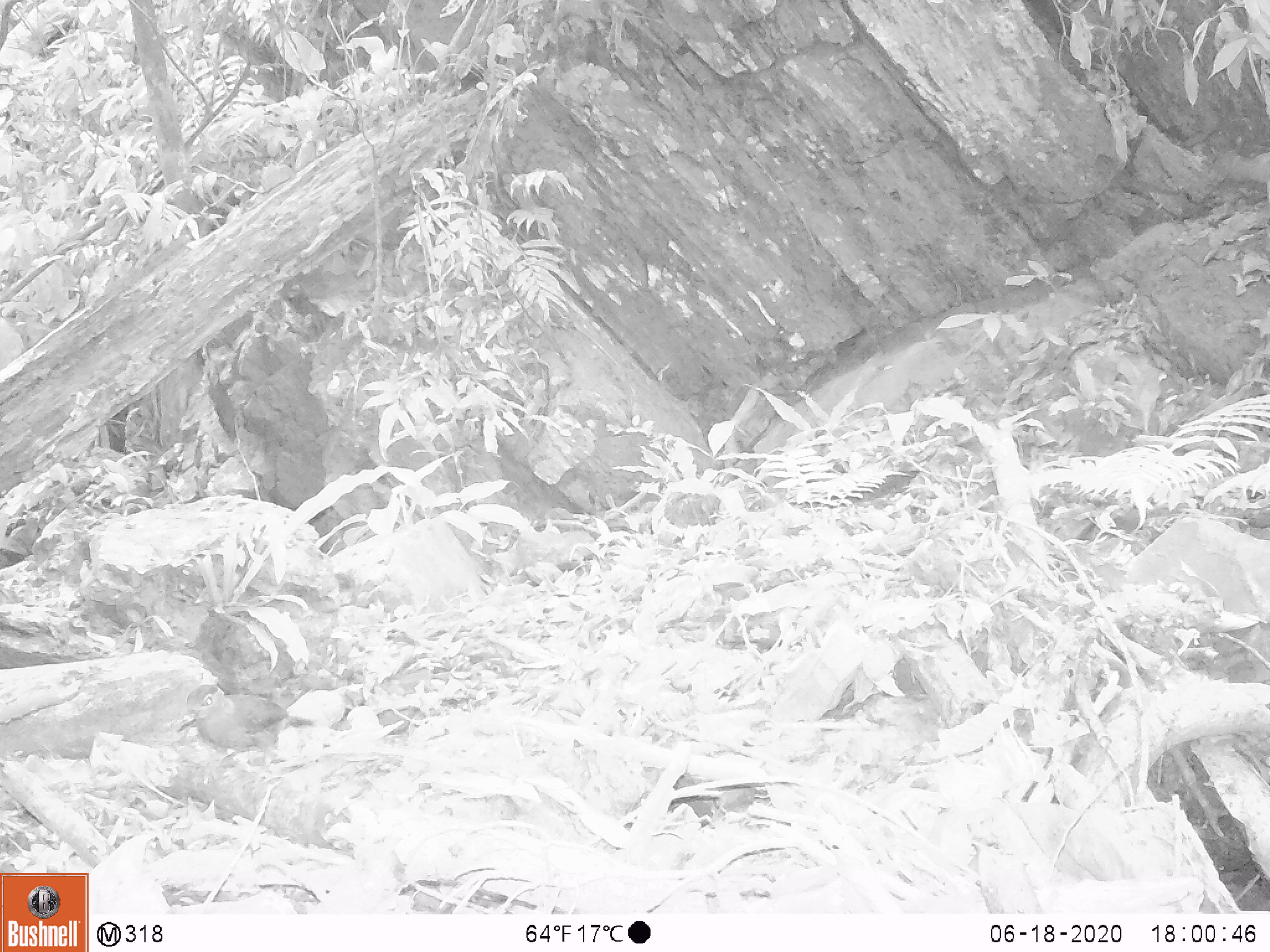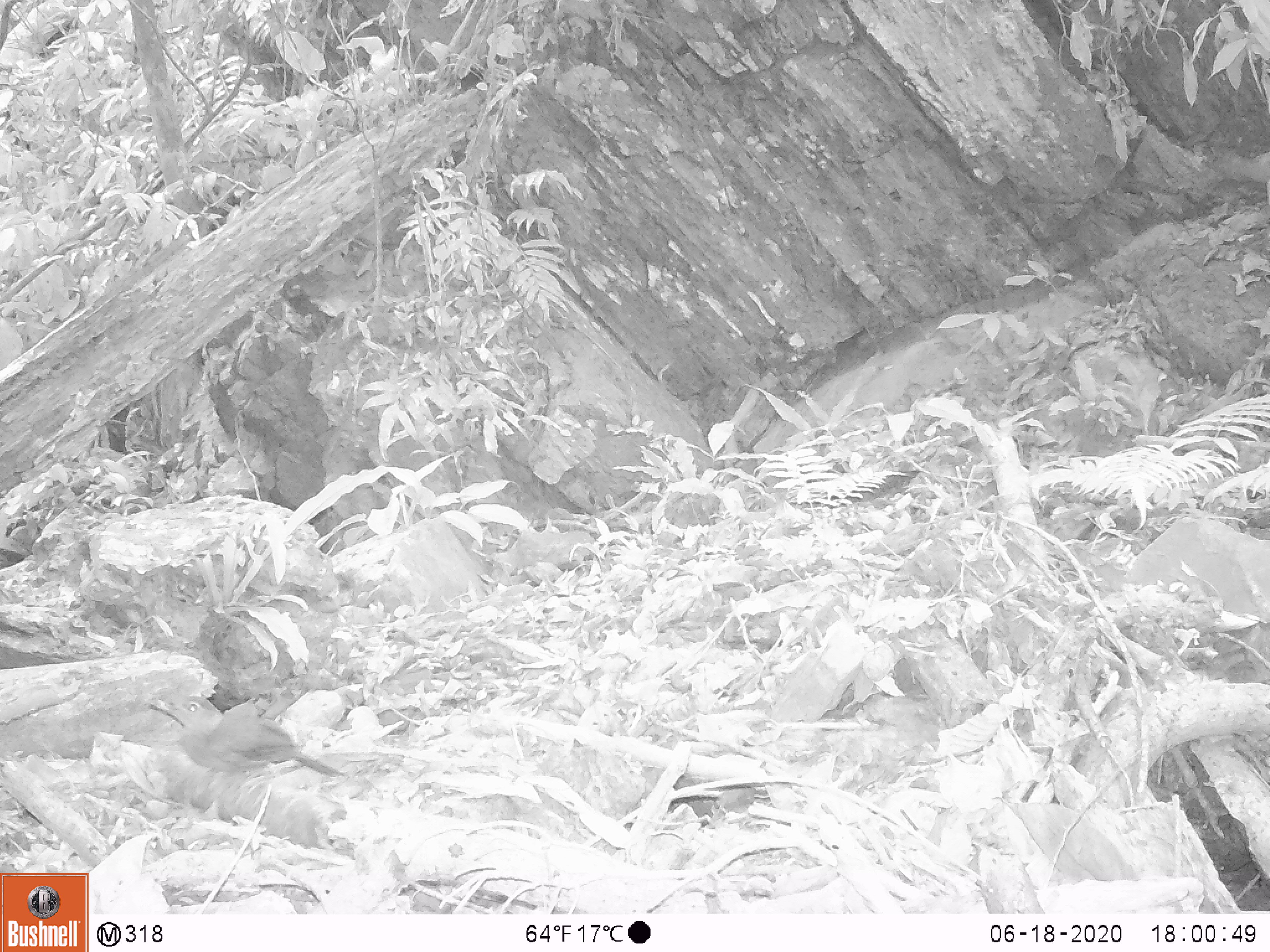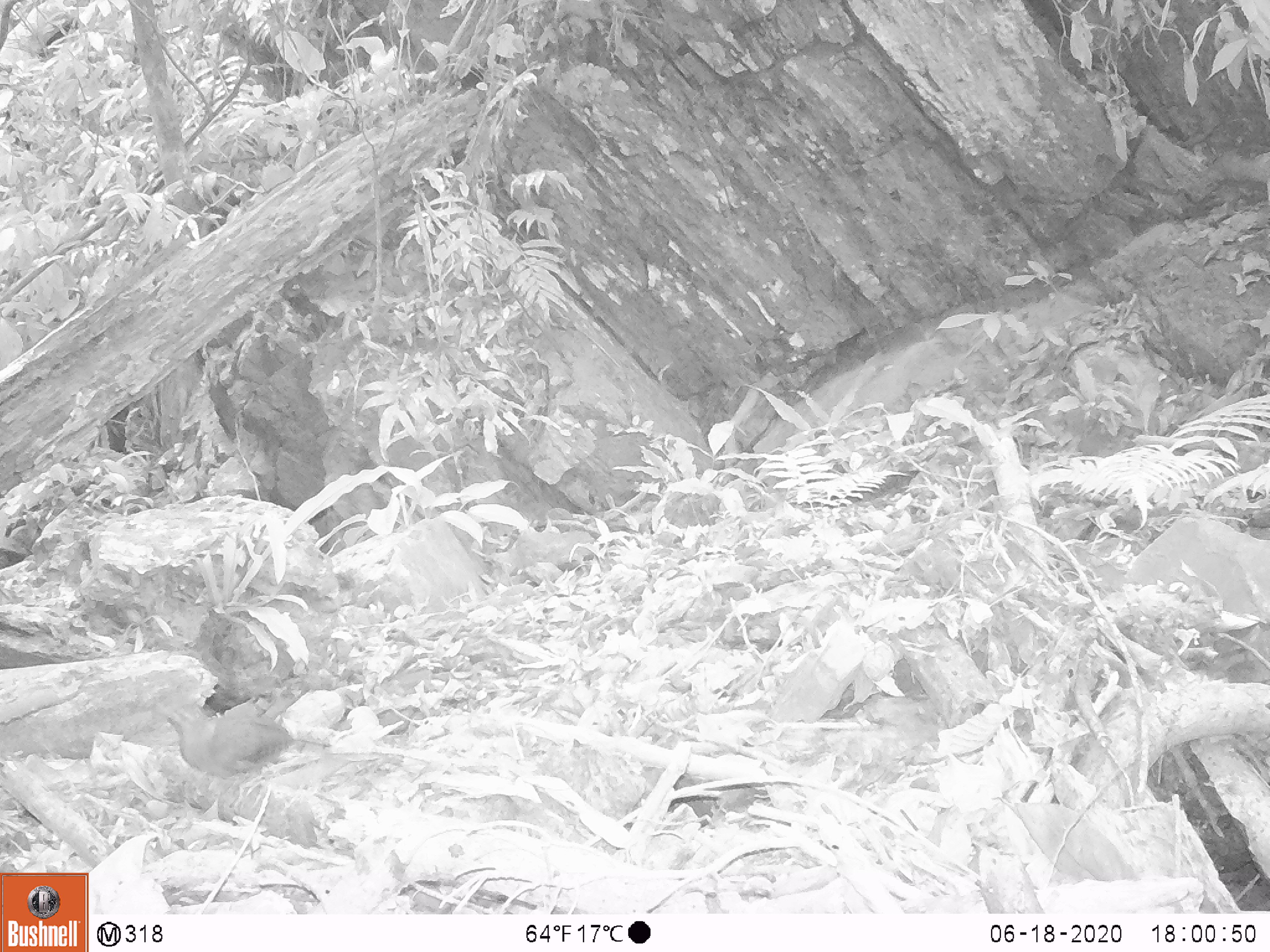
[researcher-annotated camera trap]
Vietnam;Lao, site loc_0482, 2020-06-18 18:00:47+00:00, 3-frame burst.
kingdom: Animalia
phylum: Chordata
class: Aves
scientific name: Aves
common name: bird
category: unidentified bird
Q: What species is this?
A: Unidentified bird (bird) (Aves).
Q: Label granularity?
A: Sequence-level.